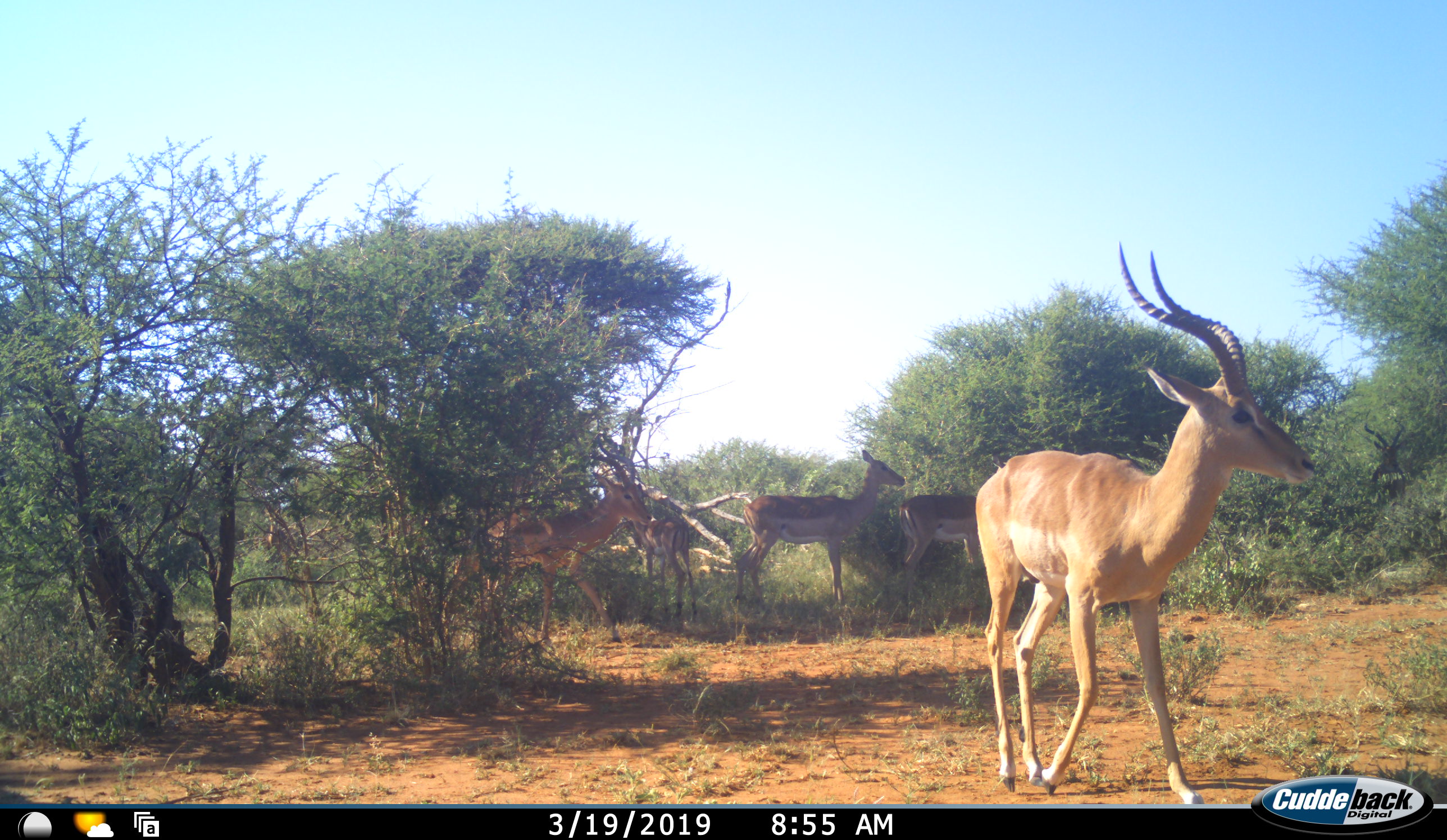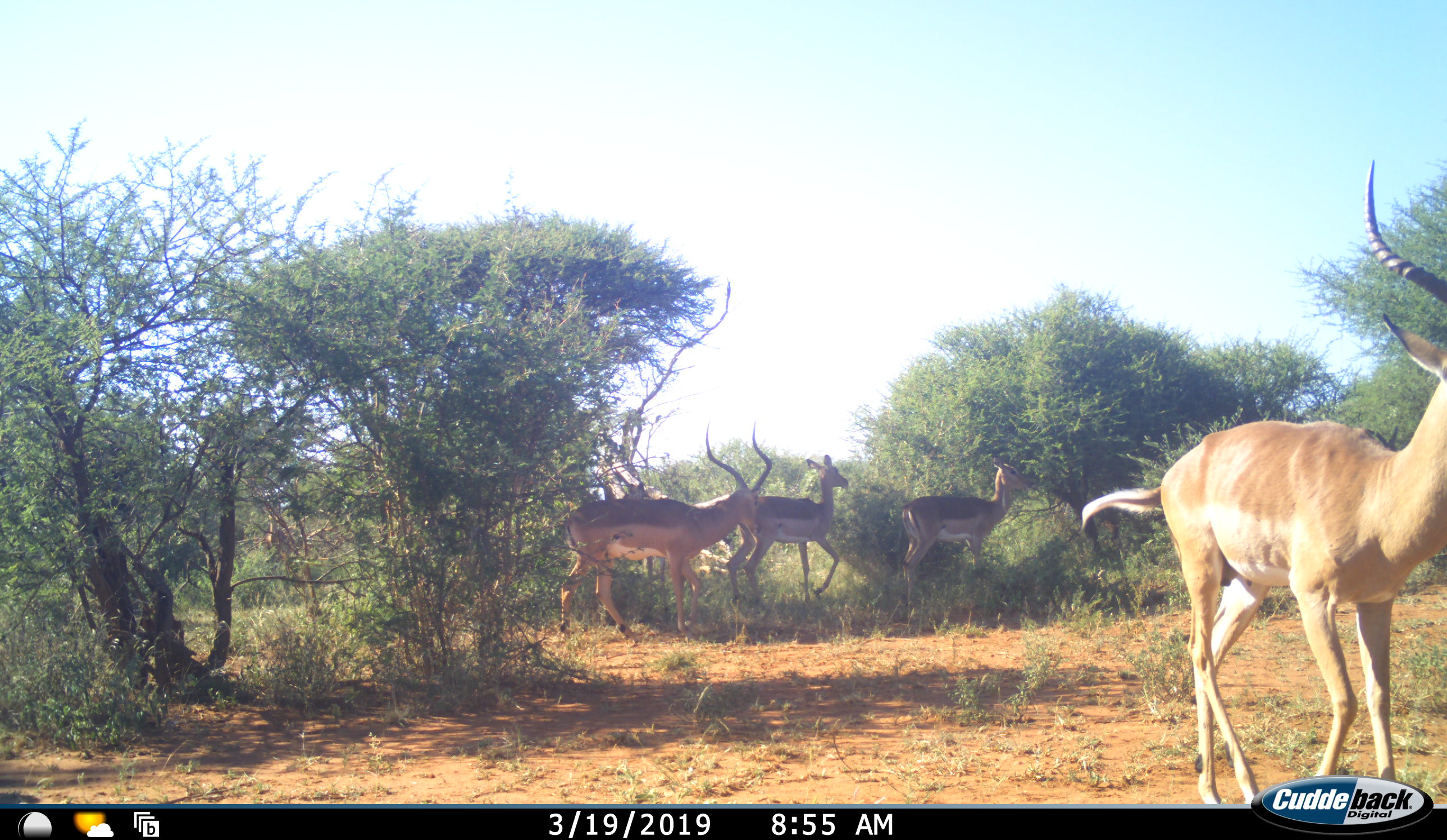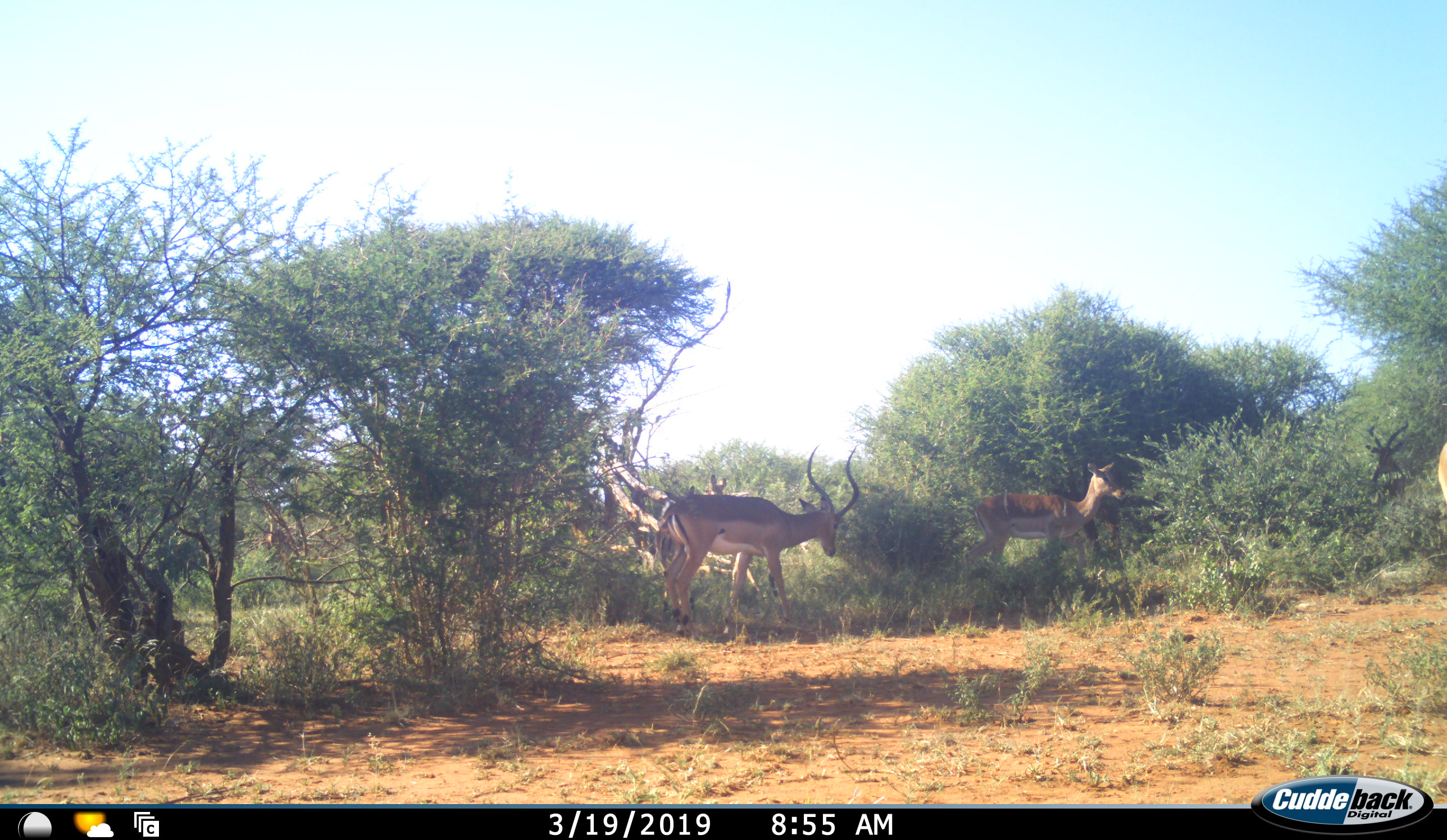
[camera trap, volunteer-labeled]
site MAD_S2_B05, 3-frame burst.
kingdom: Animalia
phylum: Chordata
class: Mammalia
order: Artiodactyla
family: Bovidae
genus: Aepyceros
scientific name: Aepyceros melampus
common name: impala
Impala (Aepyceros melampus), count 5. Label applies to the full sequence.